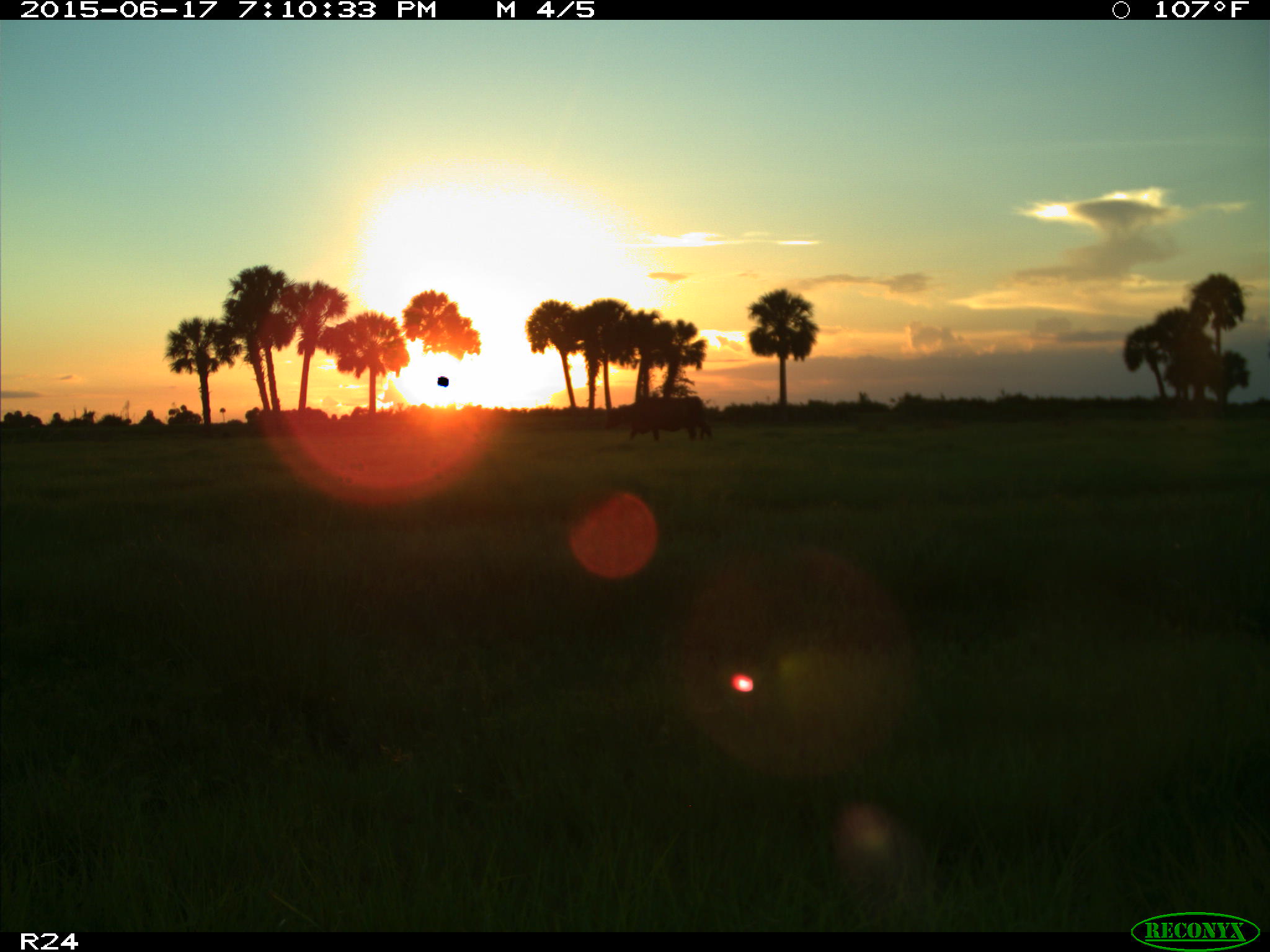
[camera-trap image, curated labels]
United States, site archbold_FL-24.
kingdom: Animalia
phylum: Chordata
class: Mammalia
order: Artiodactyla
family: Bovidae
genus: Bos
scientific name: Bos taurus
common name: domestic cow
Bos taurus (domestic cow).